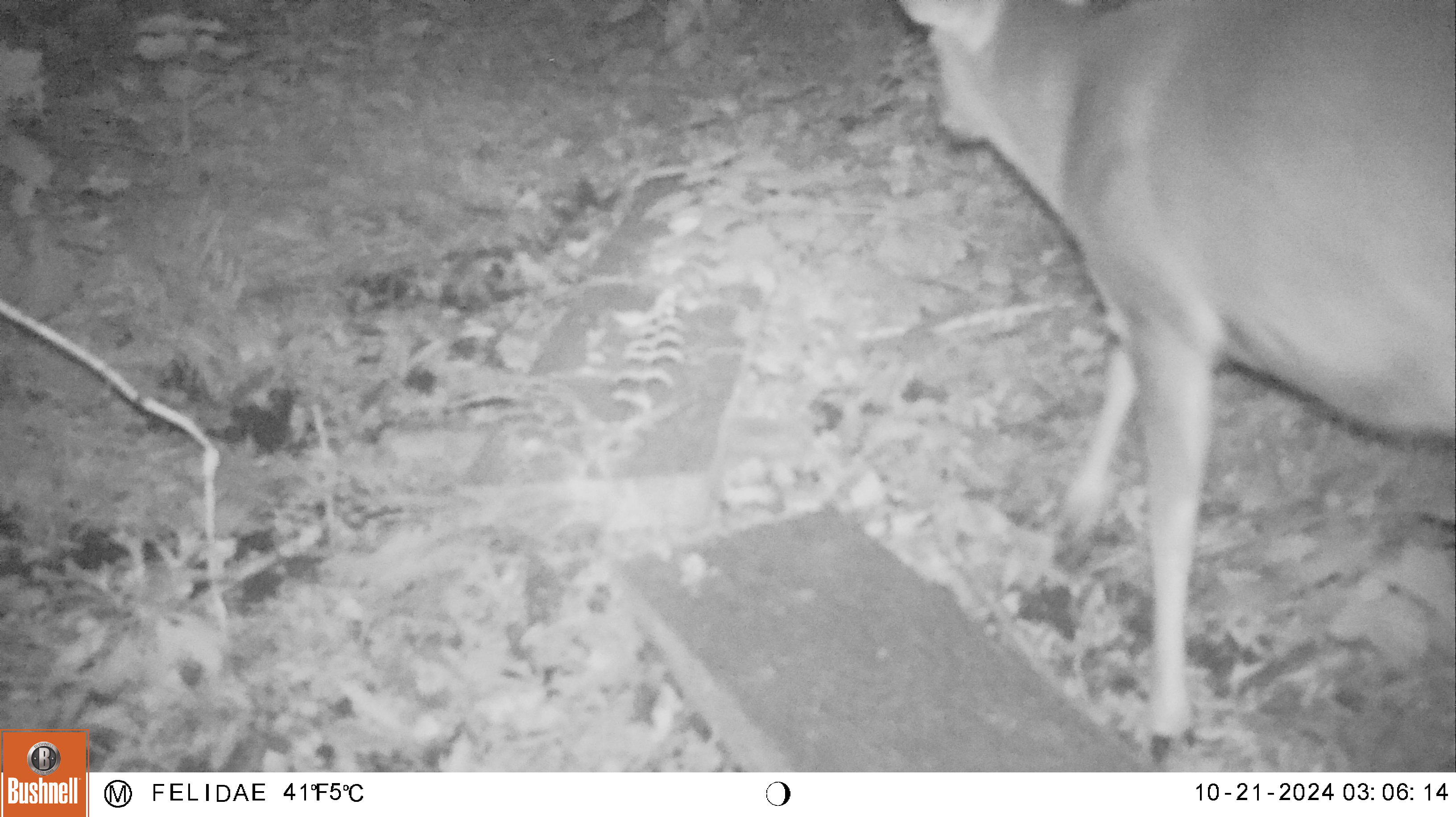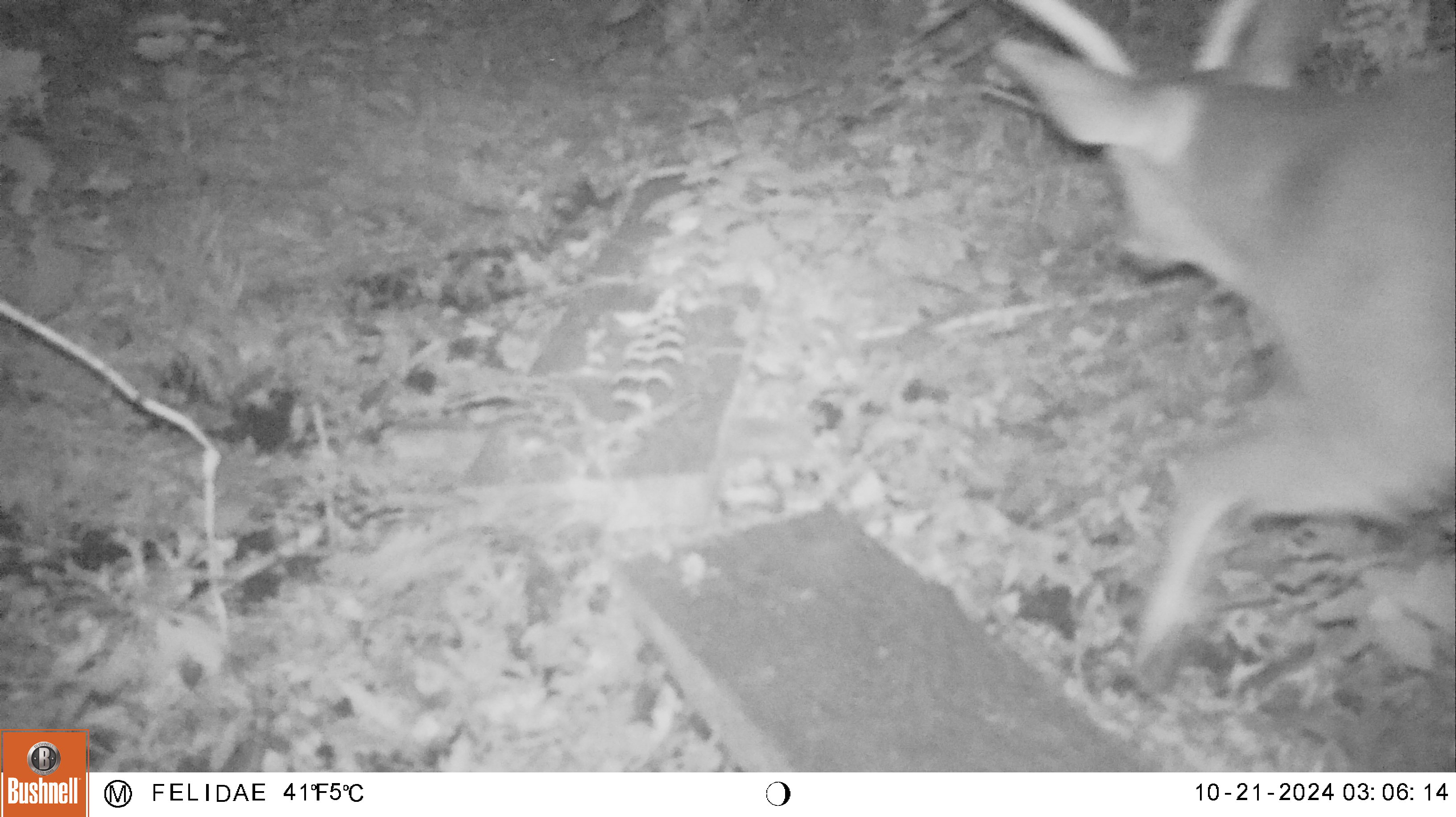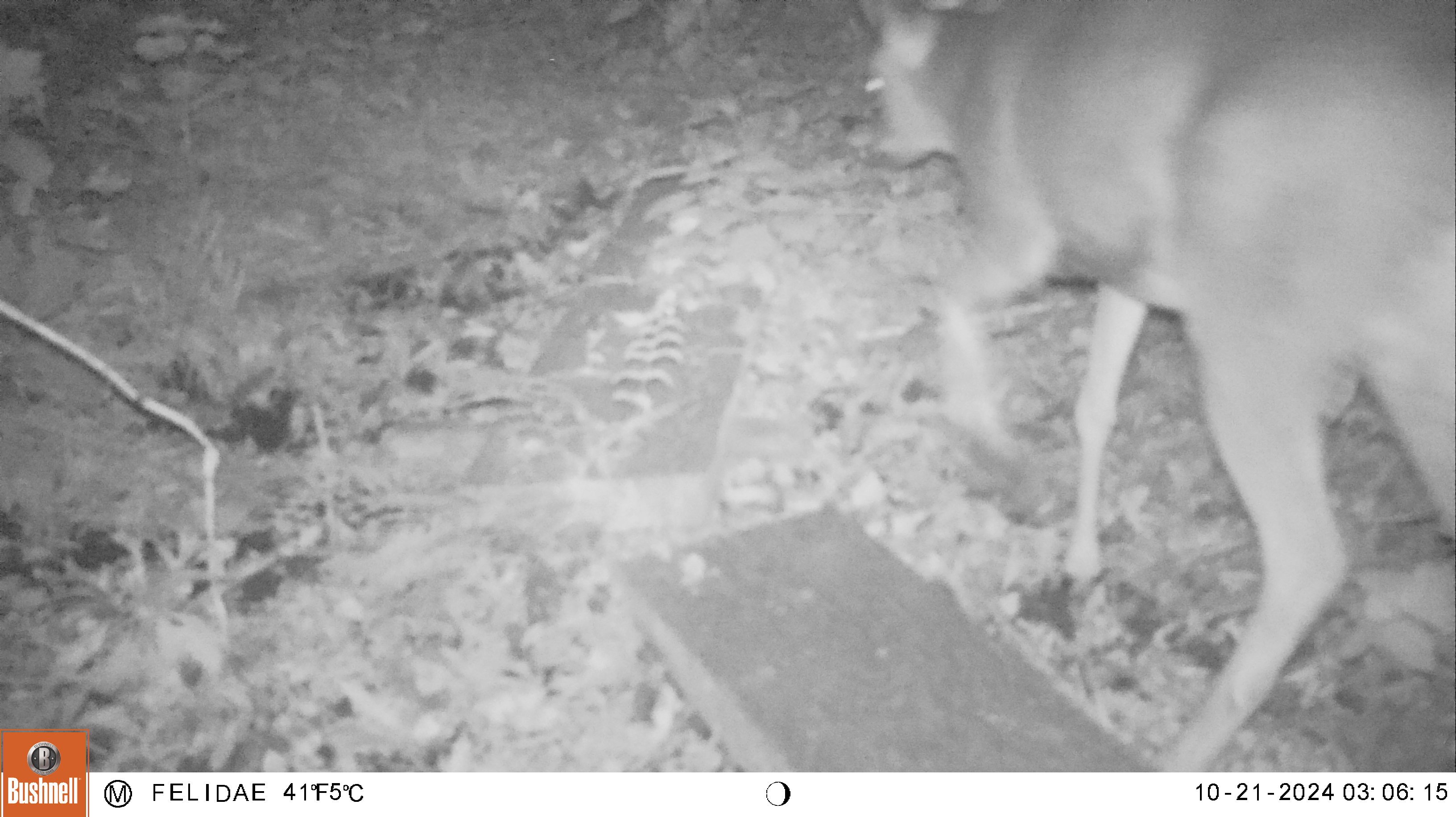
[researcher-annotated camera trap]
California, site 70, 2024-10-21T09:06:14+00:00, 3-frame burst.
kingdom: Animalia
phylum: Chordata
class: Mammalia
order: Artiodactyla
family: Cervidae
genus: Odocoileus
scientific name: Odocoileus hemionus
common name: mule deer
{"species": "mule deer (Odocoileus hemionus)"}